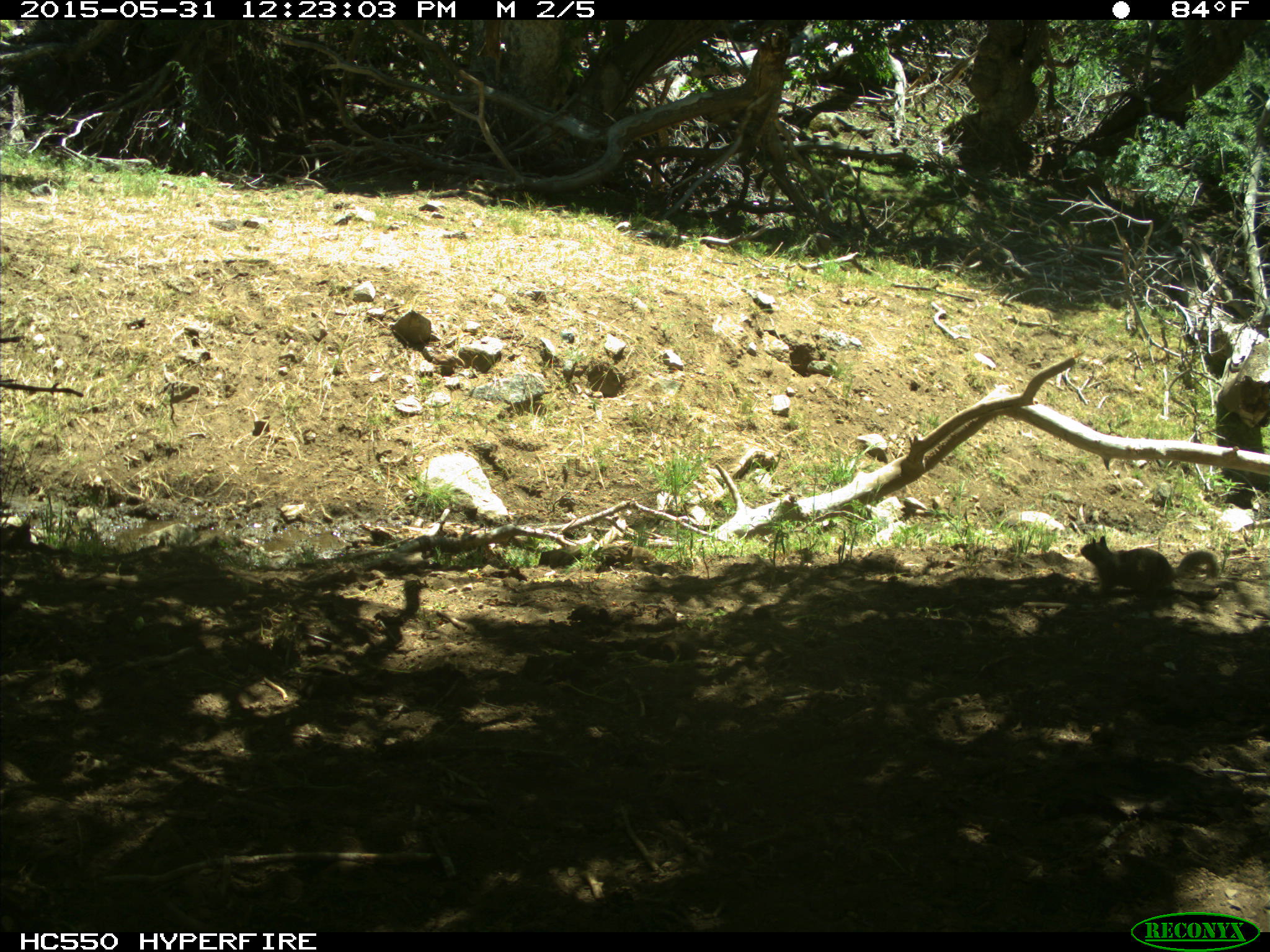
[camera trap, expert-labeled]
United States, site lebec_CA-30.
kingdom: Animalia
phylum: Chordata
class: Mammalia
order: Rodentia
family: Sciuridae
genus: Otospermophilus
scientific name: Otospermophilus beecheyi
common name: california ground squirrel